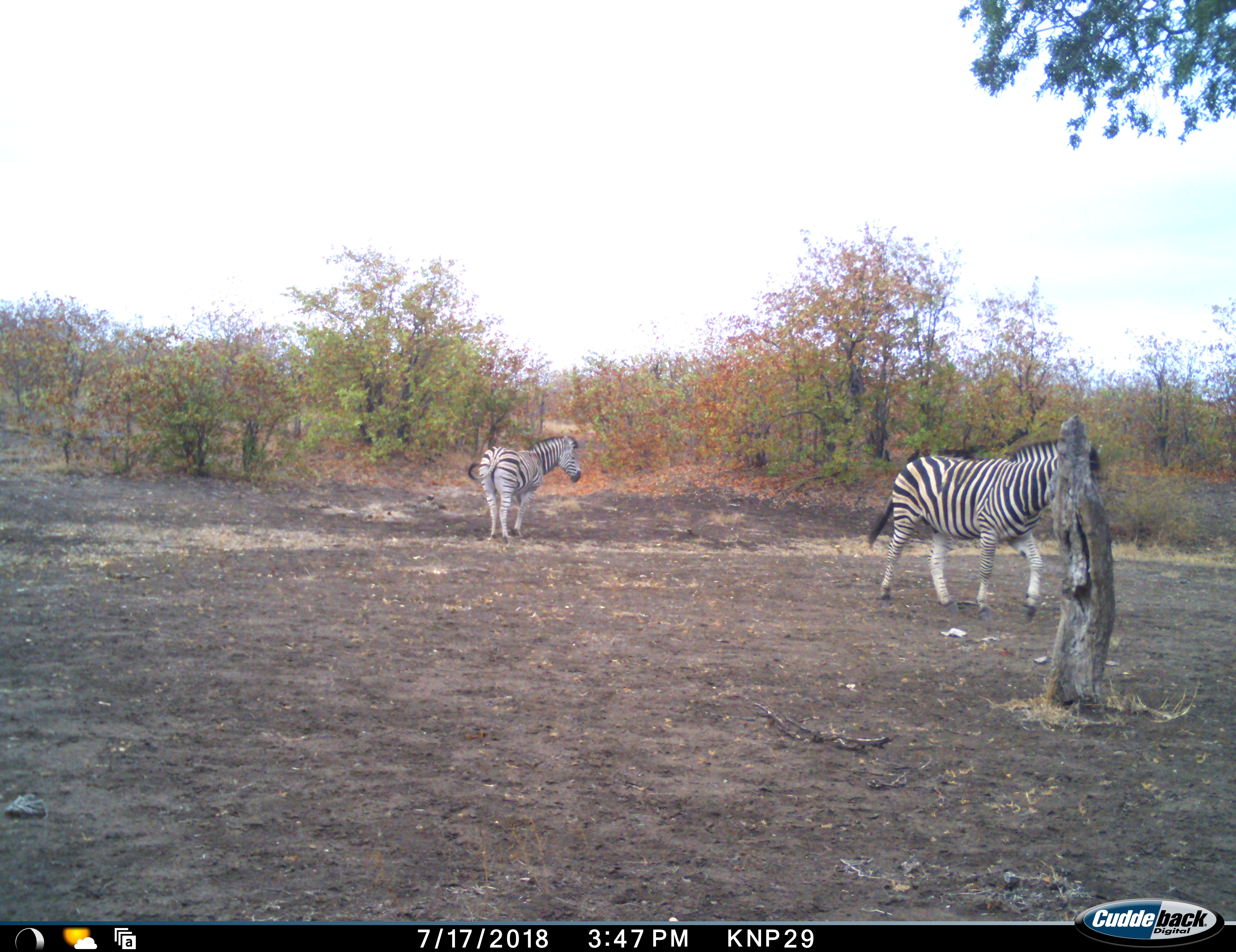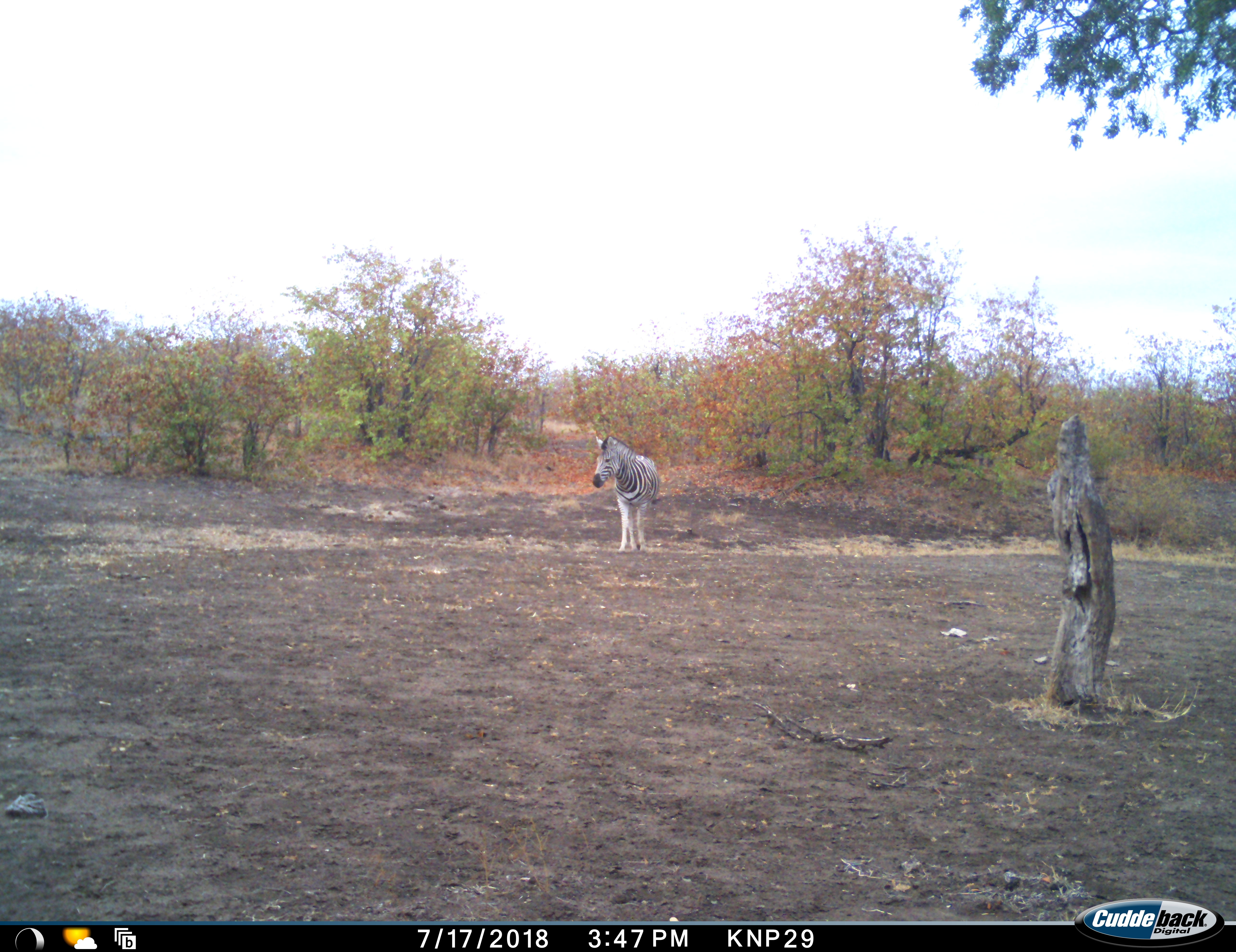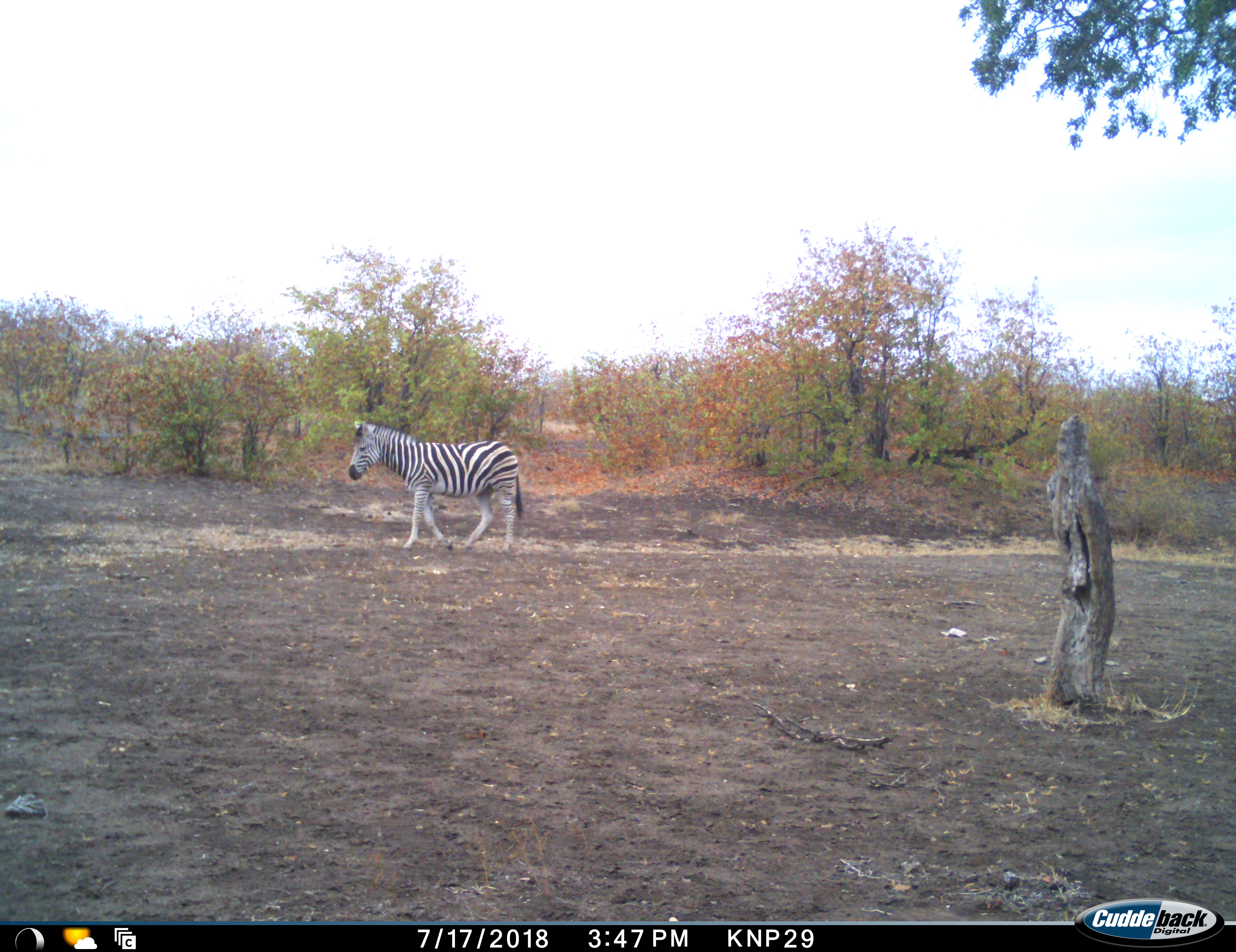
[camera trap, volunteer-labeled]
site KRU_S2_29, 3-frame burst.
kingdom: Animalia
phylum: Chordata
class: Mammalia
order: Perissodactyla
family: Equidae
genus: Equus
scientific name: Equus quagga burchellii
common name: burchell's zebra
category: zebraburchells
Zebraburchells (burchell's zebra) (Equus quagga burchellii), count 2. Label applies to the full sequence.